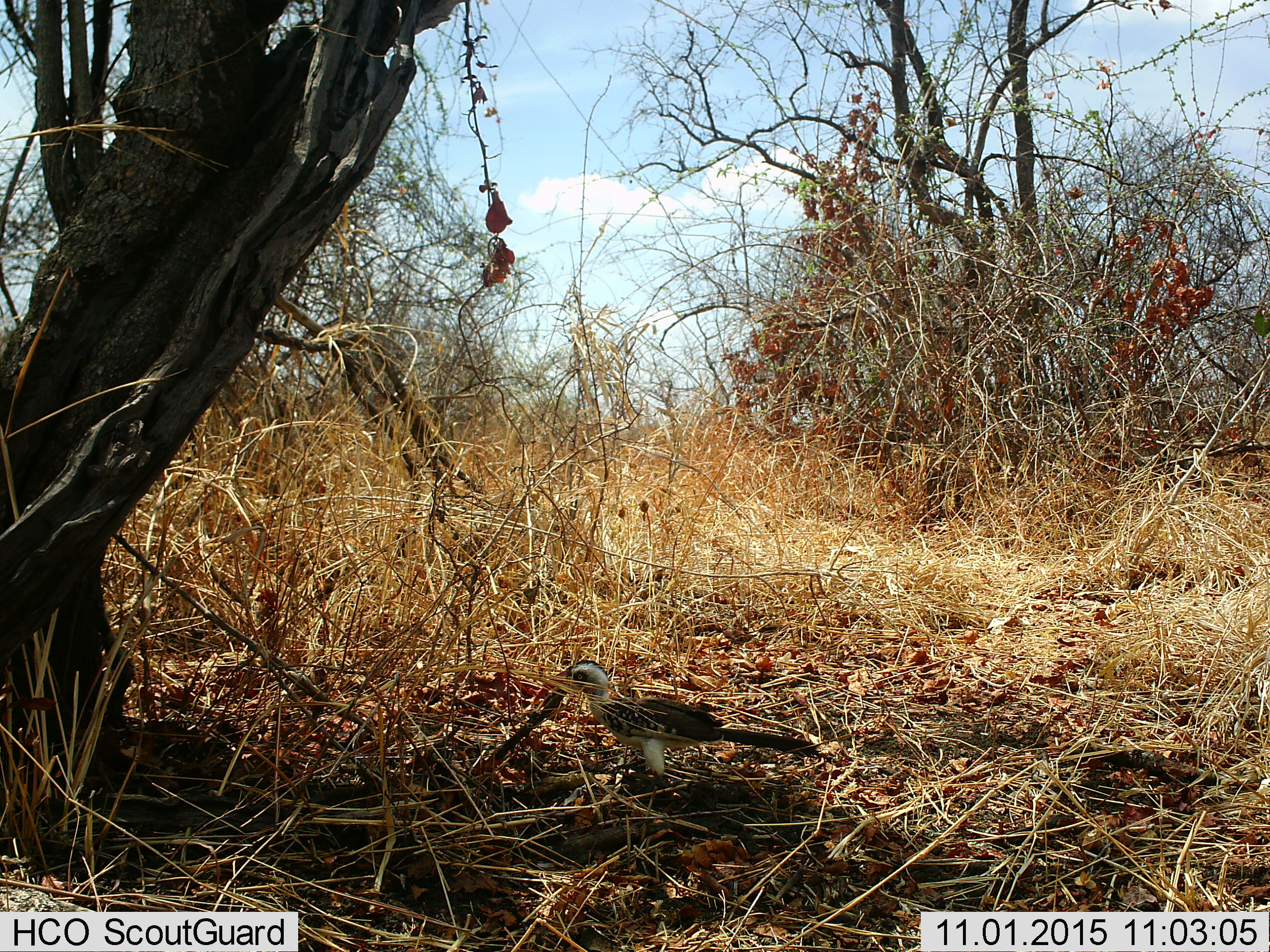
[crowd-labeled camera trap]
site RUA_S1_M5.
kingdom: Animalia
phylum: Chordata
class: Aves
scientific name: Aves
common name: bird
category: birdother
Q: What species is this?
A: Birdother (bird) (Aves).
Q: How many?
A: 1.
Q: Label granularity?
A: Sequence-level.